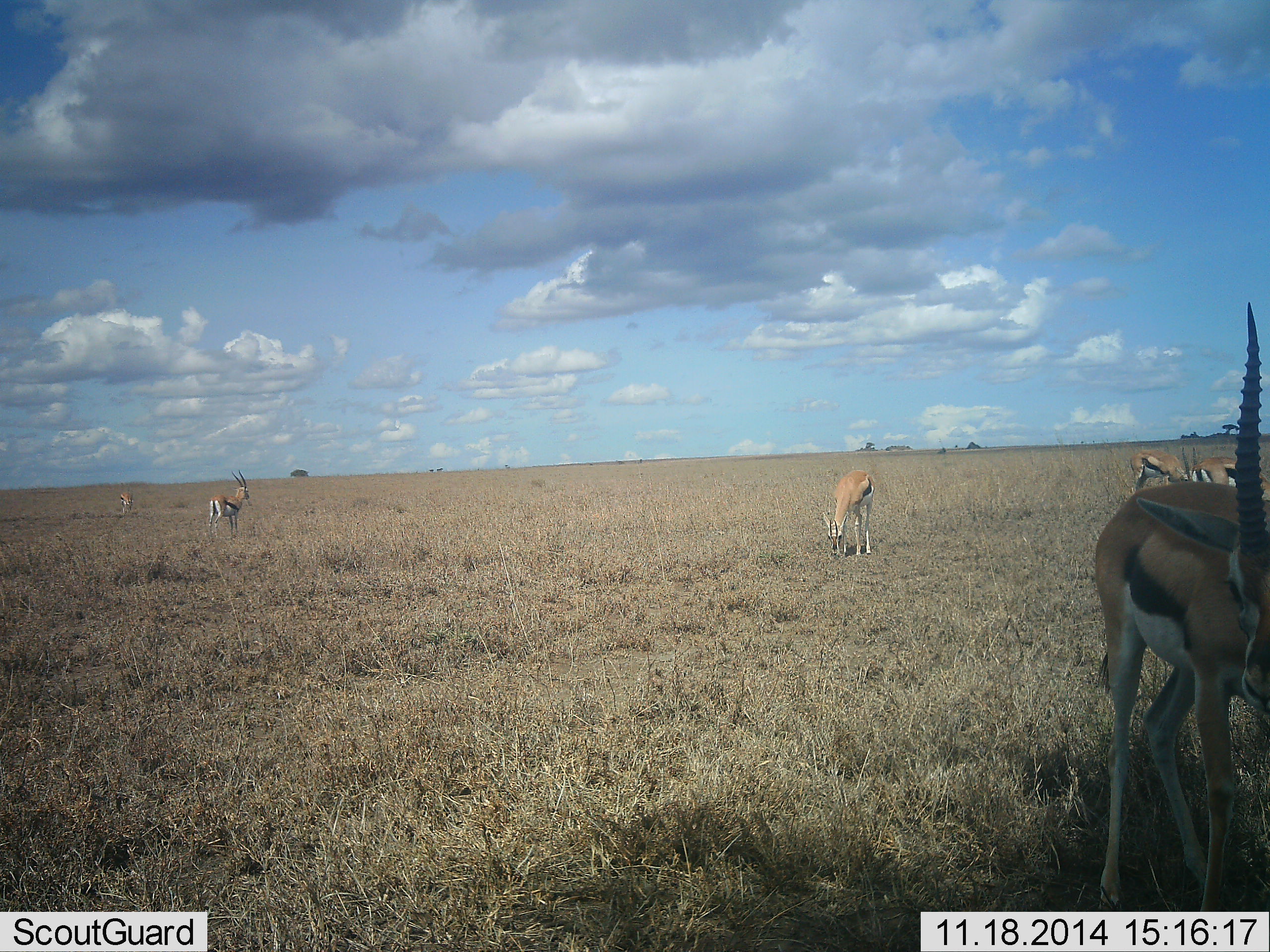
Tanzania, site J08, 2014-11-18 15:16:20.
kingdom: Animalia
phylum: Chordata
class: Mammalia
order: Artiodactyla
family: Bovidae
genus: Eudorcas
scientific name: Eudorcas thomsonii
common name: thomson's gazelle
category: gazellethomsons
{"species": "gazellethomsons (thomson's gazelle) (Eudorcas thomsonii)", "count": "6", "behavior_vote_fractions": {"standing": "70%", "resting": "0%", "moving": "20%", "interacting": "0%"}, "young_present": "0%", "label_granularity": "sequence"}